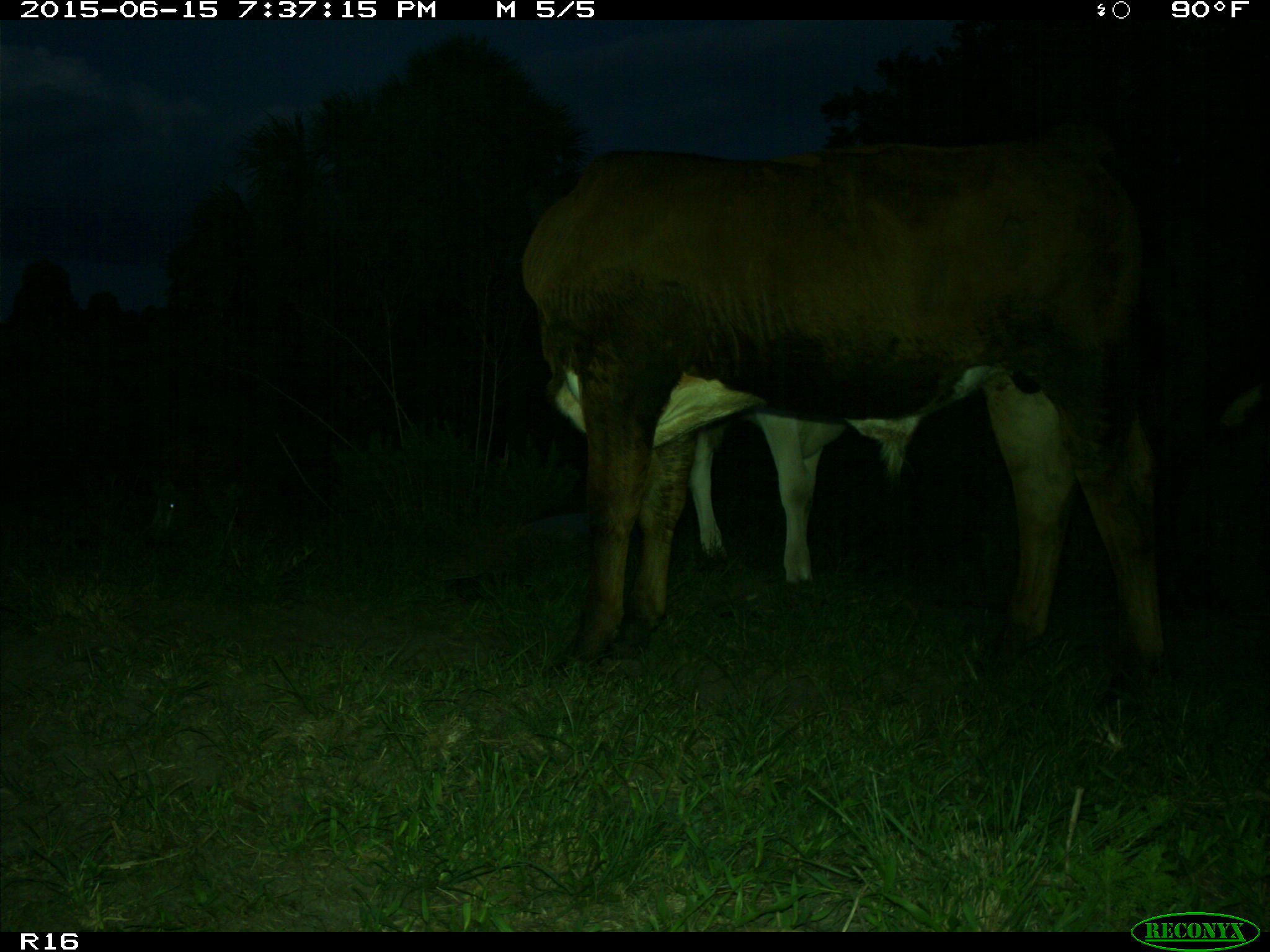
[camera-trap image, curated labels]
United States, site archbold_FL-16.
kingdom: Animalia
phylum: Chordata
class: Mammalia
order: Artiodactyla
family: Bovidae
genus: Bos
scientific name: Bos taurus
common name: domestic cow